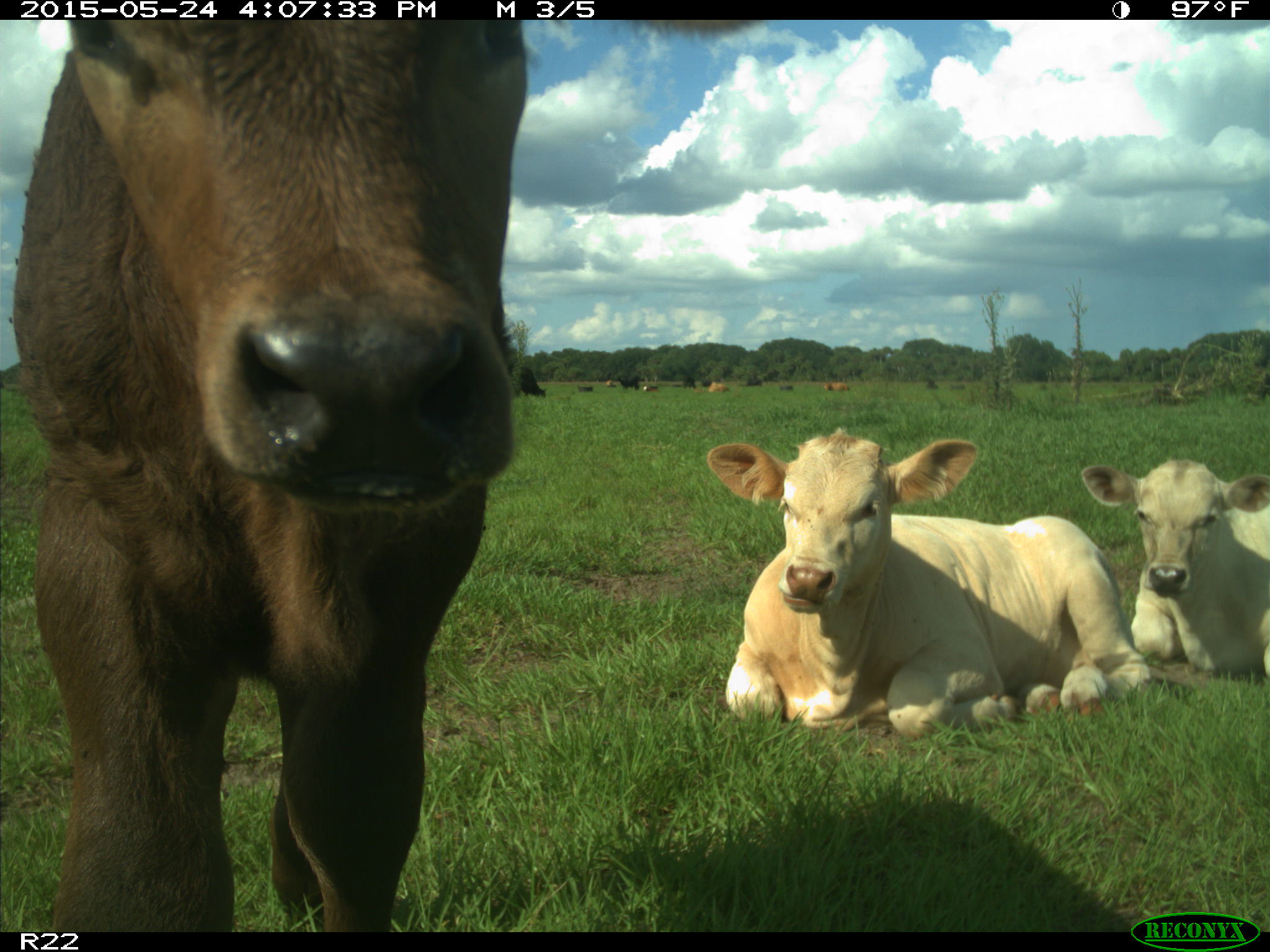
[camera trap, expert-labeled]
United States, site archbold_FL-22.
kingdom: Animalia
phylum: Chordata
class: Mammalia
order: Artiodactyla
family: Bovidae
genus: Bos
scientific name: Bos taurus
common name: domestic cow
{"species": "Bos taurus (domestic cow)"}